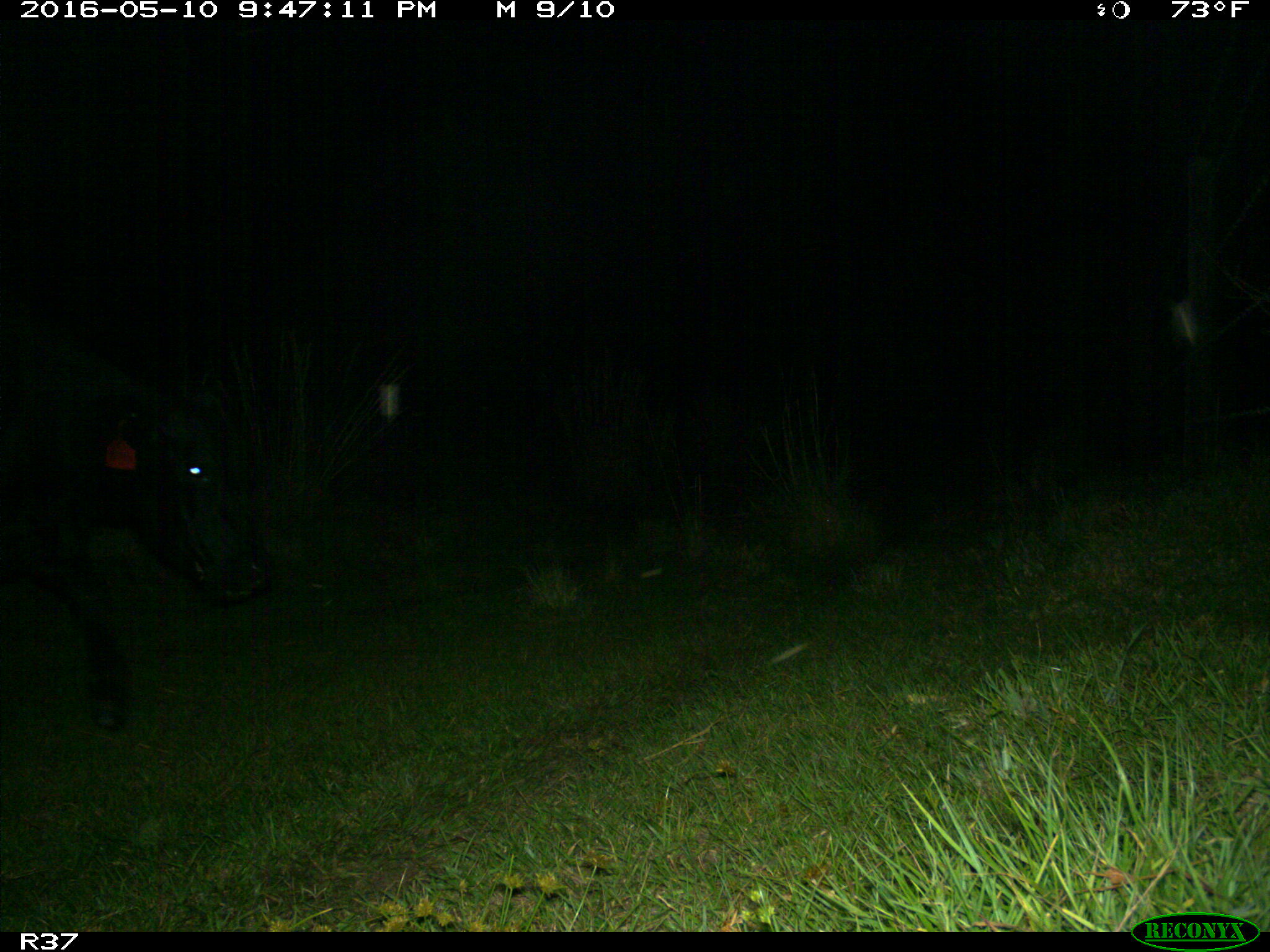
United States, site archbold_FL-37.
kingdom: Animalia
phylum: Chordata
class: Mammalia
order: Artiodactyla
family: Bovidae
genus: Bos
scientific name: Bos taurus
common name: domestic cow